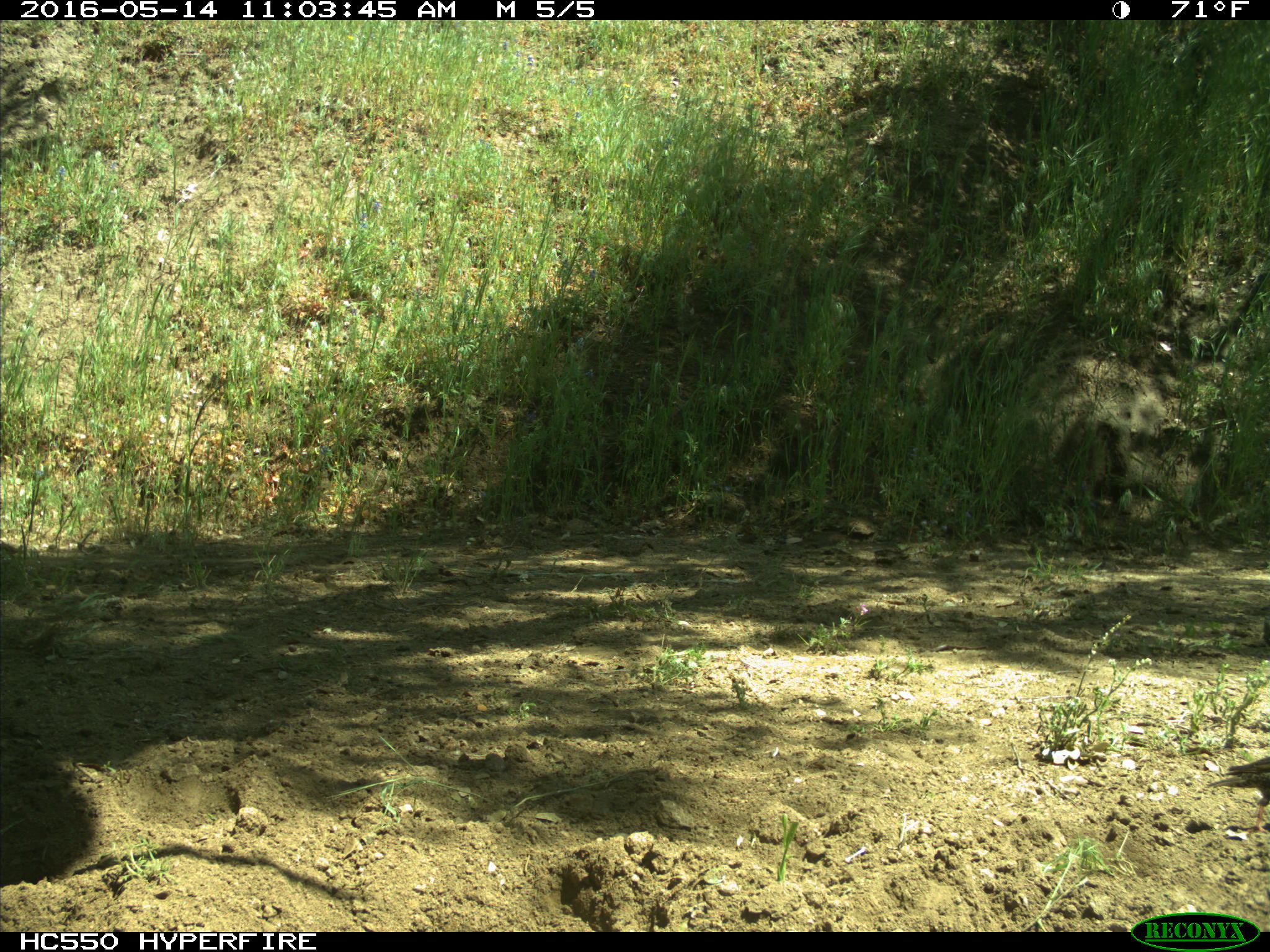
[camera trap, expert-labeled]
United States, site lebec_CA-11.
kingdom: Animalia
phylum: Chordata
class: Aves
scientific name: Aves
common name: birds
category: unidentified bird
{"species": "unidentified bird (birds) (Aves)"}